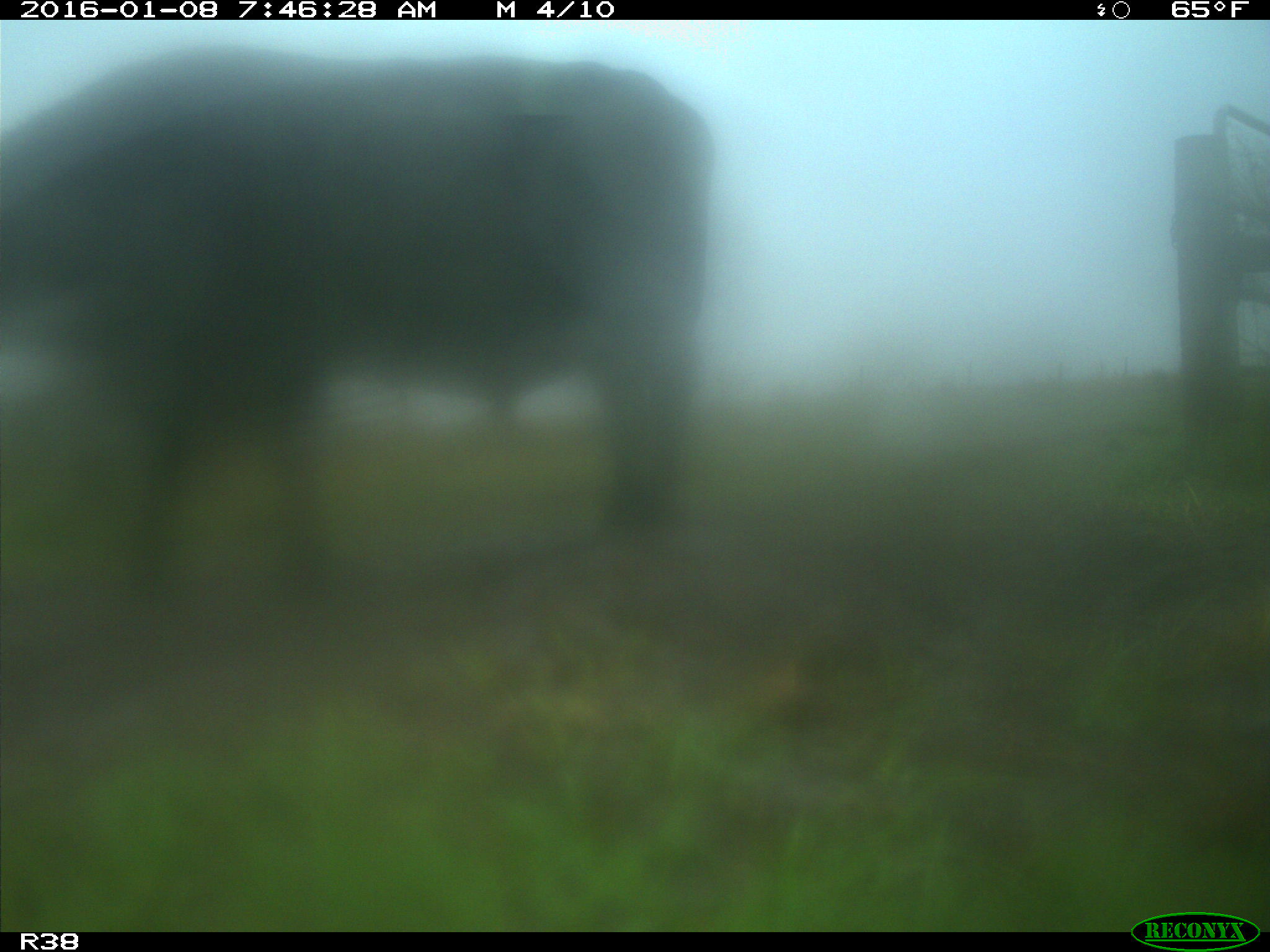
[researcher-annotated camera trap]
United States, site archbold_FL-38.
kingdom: Animalia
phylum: Chordata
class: Mammalia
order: Artiodactyla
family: Bovidae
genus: Bos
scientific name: Bos taurus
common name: domestic cow